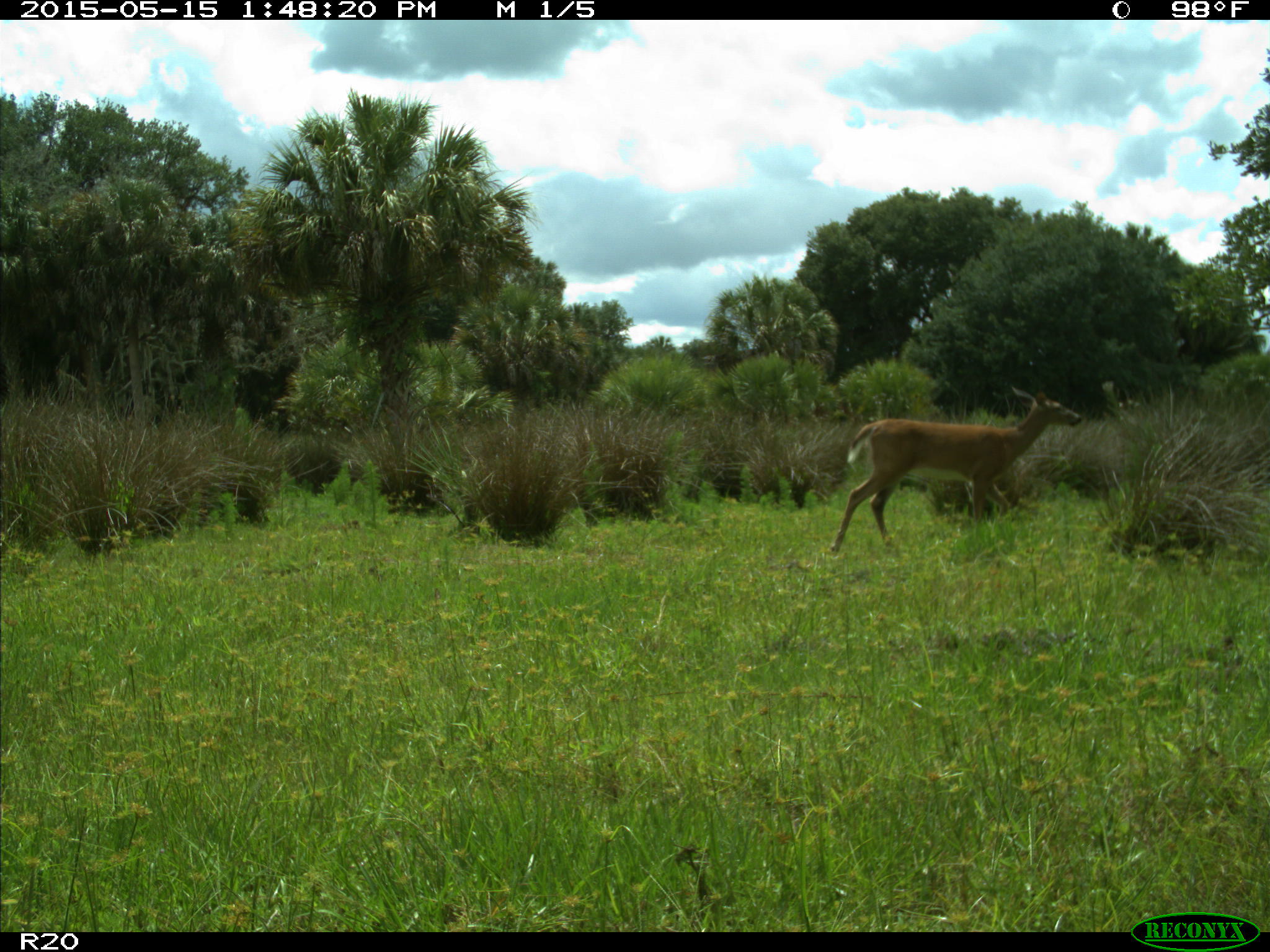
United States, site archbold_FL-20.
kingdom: Animalia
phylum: Chordata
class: Mammalia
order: Artiodactyla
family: Cervidae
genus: Odocoileus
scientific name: Odocoileus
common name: deer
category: unidentified deer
Unidentified deer (deer) (Odocoileus).